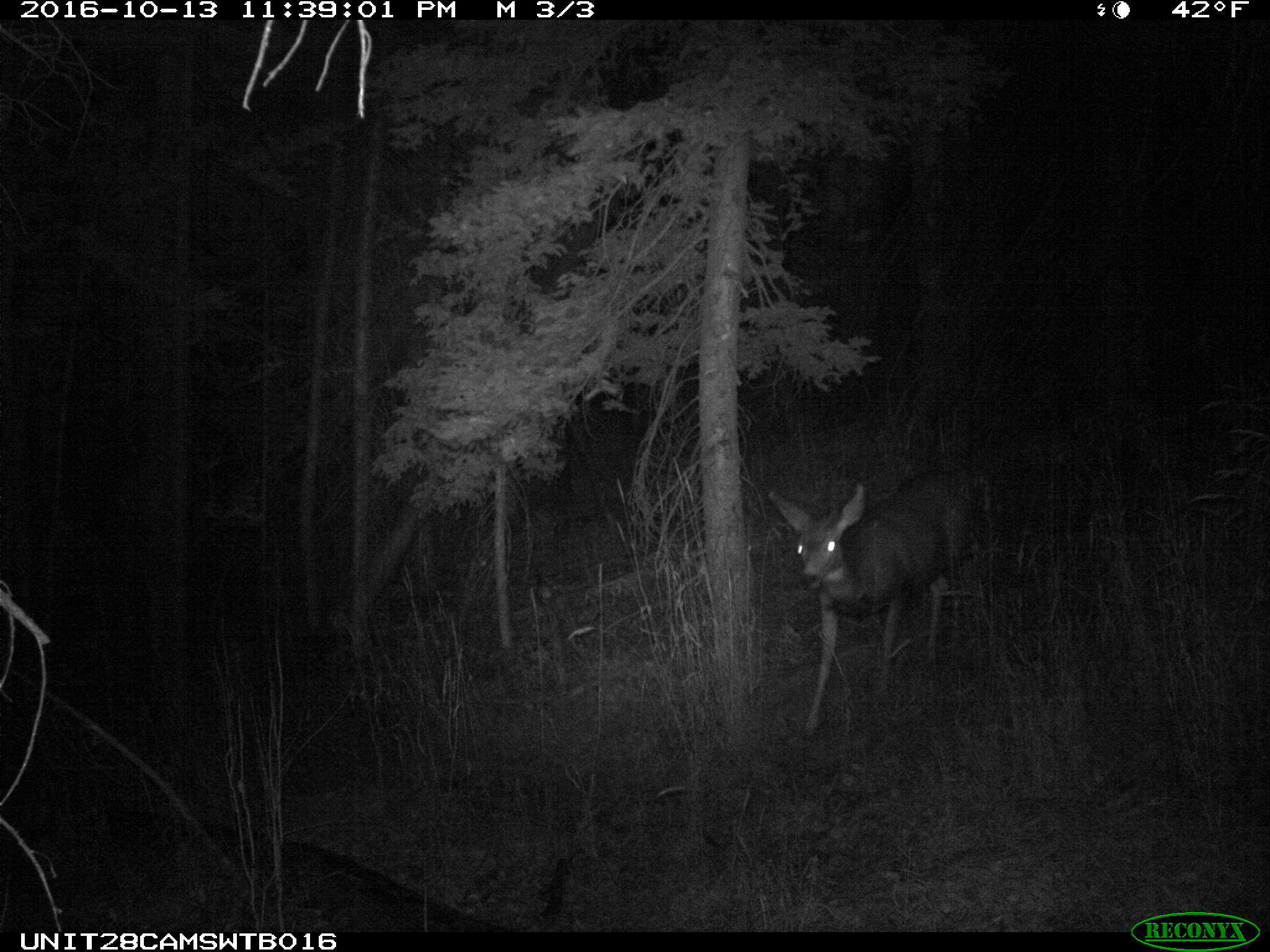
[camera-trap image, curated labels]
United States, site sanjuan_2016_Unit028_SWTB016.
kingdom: Animalia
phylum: Chordata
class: Mammalia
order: Artiodactyla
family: Cervidae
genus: Odocoileus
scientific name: Odocoileus hemionus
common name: mule deer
Odocoileus hemionus (mule deer).